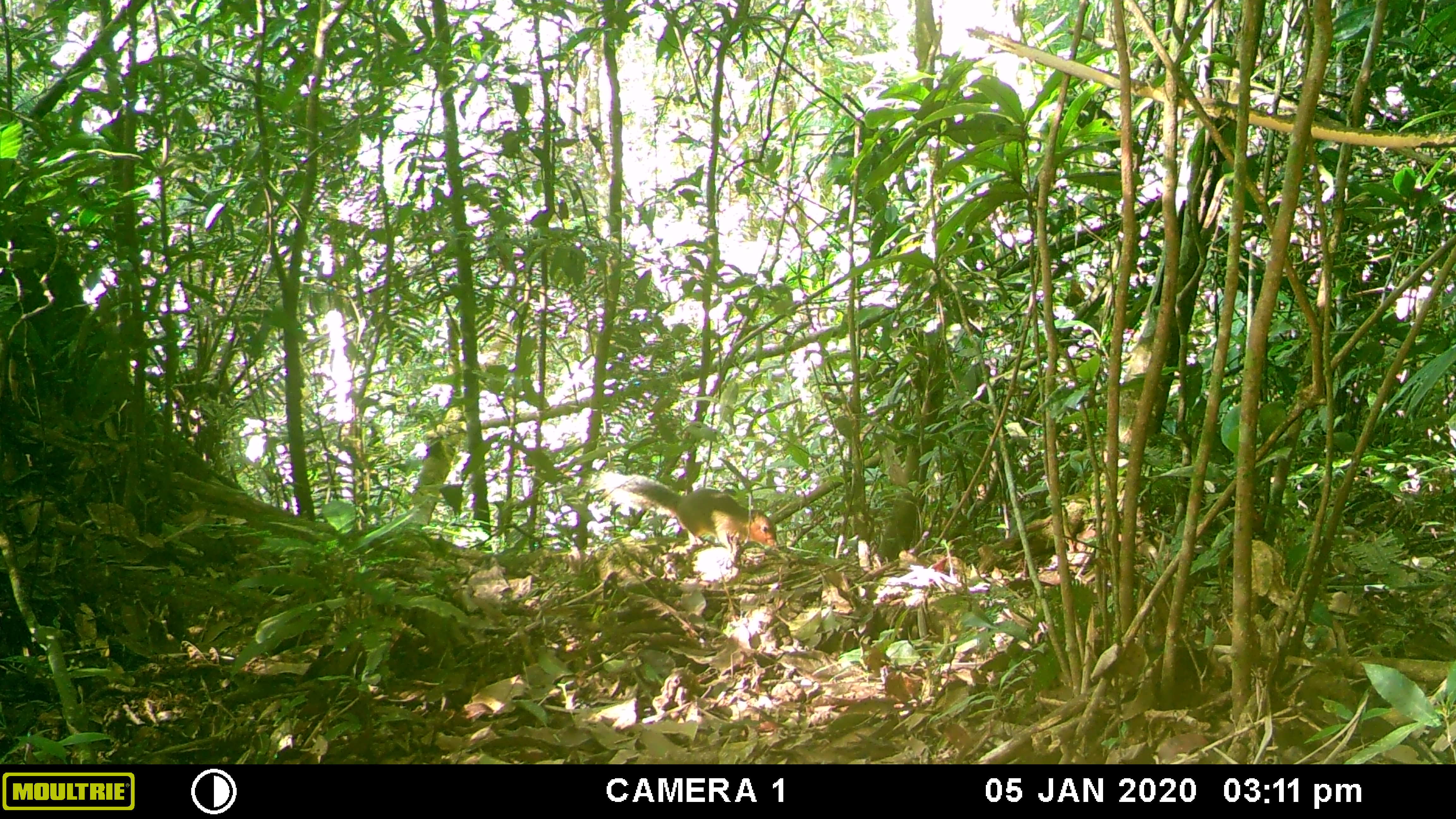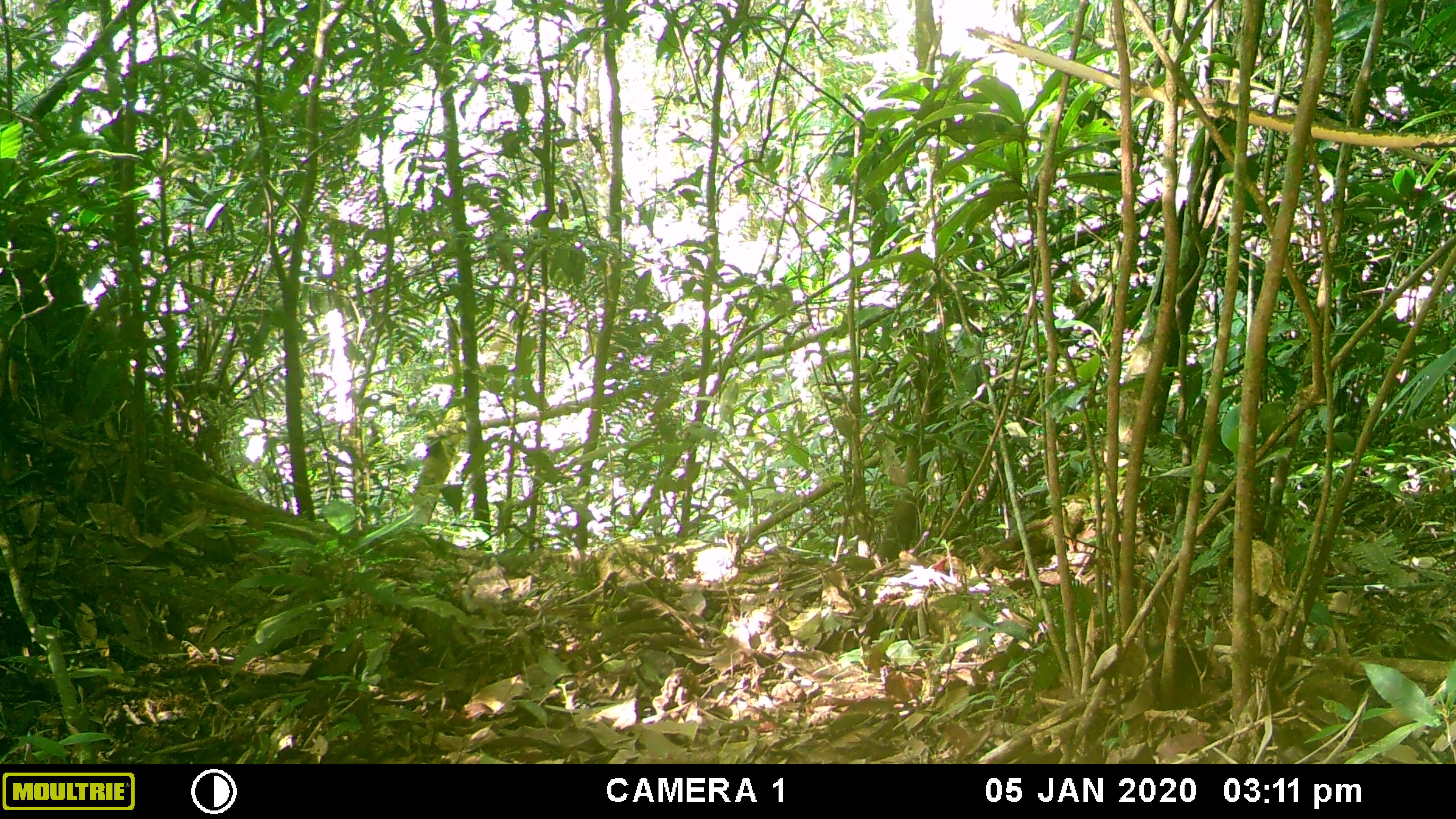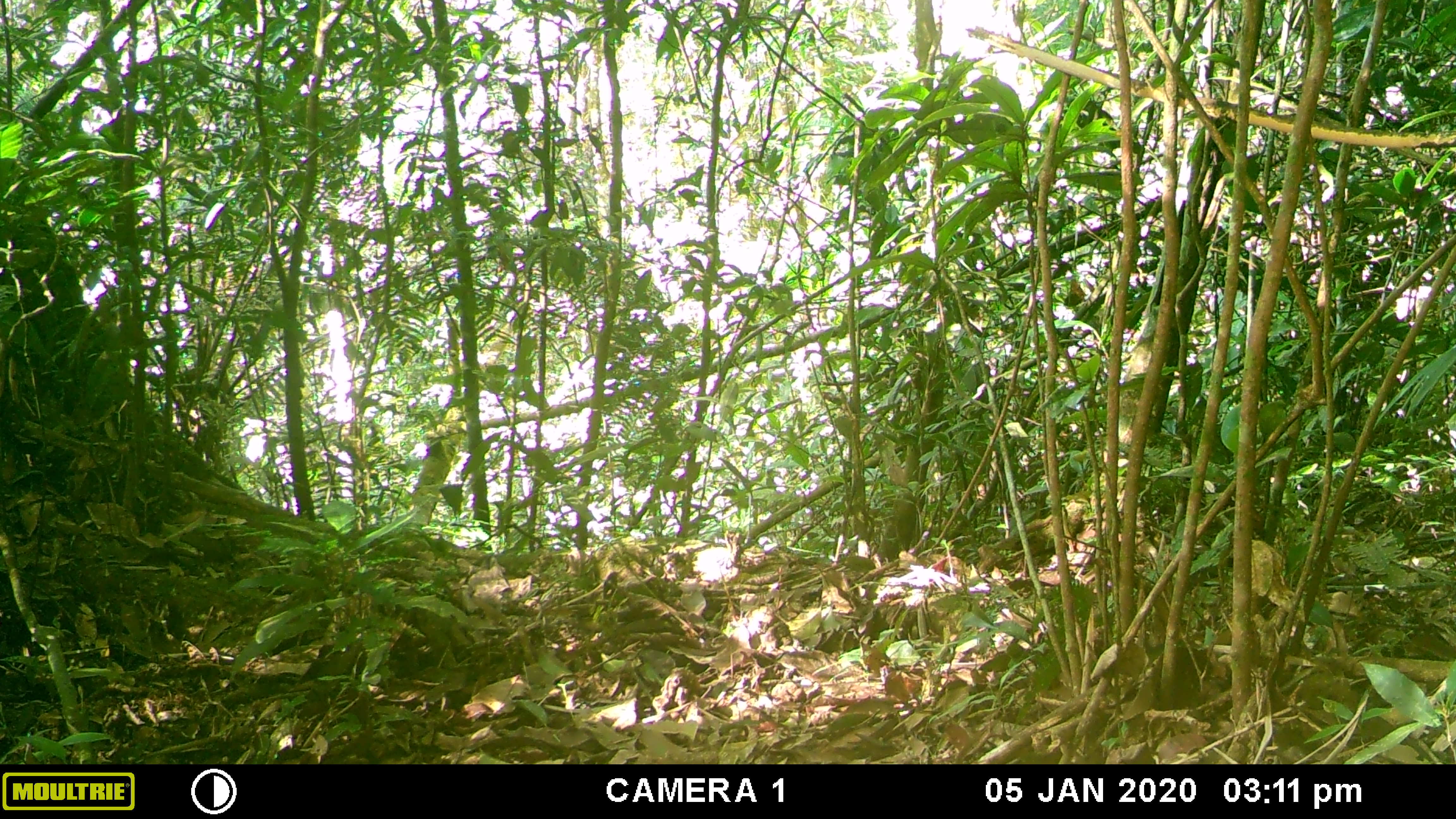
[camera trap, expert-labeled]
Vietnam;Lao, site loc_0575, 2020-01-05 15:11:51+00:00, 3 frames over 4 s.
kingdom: Animalia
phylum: Chordata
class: Mammalia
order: Rodentia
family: Sciuridae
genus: Dremomys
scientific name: Dremomys rufigenis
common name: red-cheeked squirrel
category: red cheeked squirrel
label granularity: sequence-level